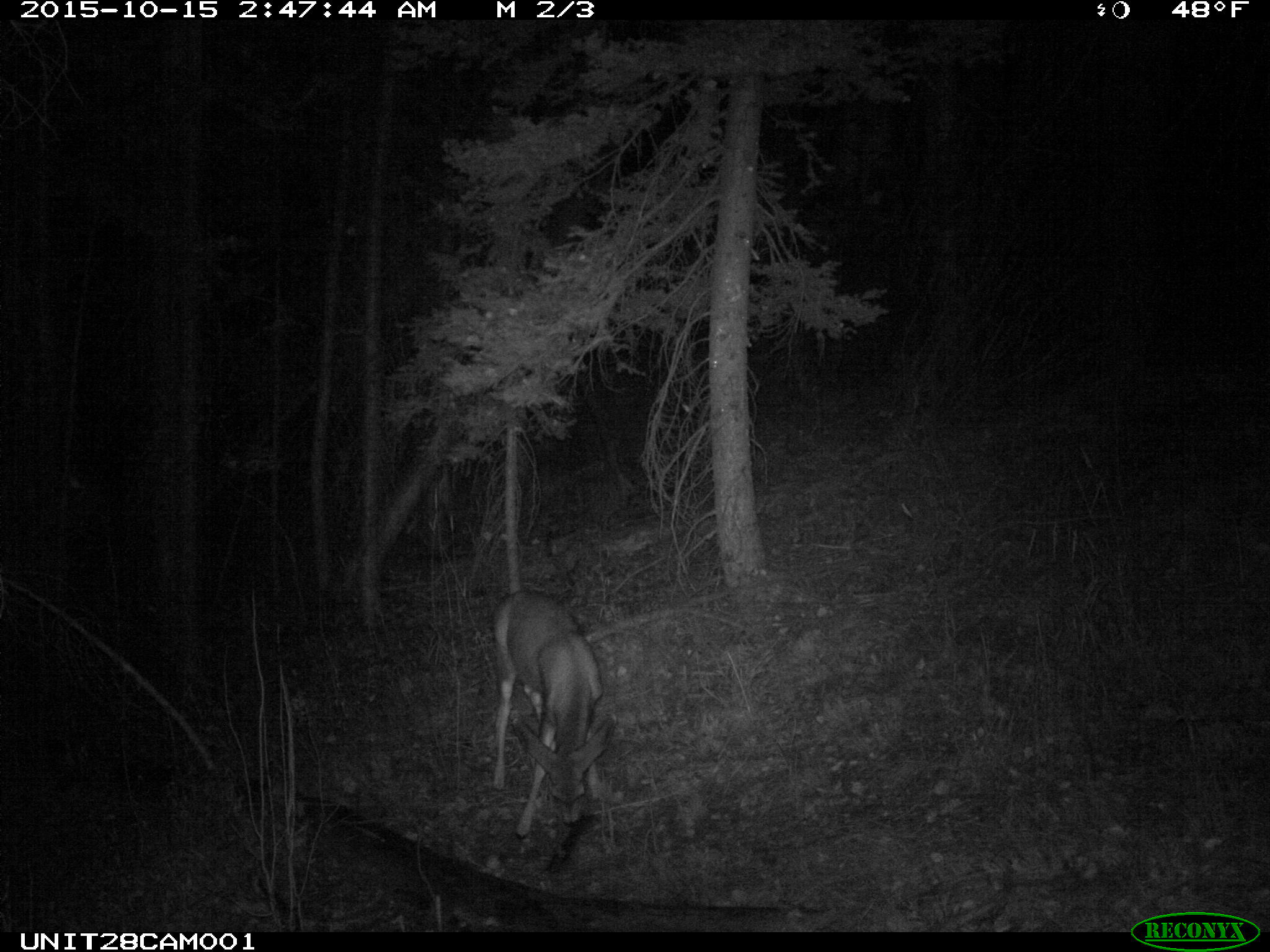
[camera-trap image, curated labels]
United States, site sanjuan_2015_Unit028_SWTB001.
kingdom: Animalia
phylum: Chordata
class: Mammalia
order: Artiodactyla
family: Cervidae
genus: Odocoileus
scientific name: Odocoileus hemionus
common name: mule deer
Odocoileus hemionus (mule deer).